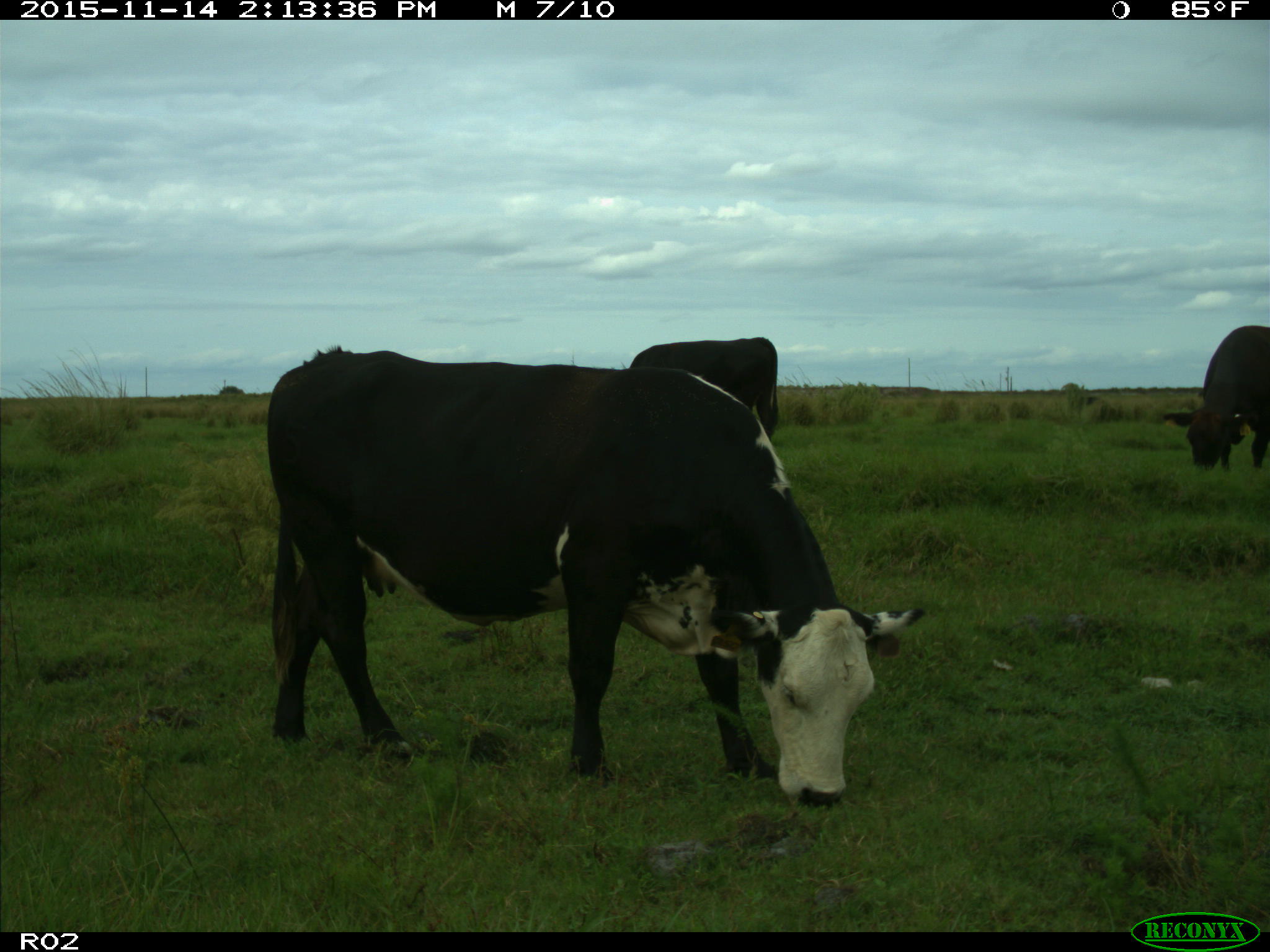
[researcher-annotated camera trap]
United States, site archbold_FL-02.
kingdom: Animalia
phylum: Chordata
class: Mammalia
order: Artiodactyla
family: Bovidae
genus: Bos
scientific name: Bos taurus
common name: domestic cow